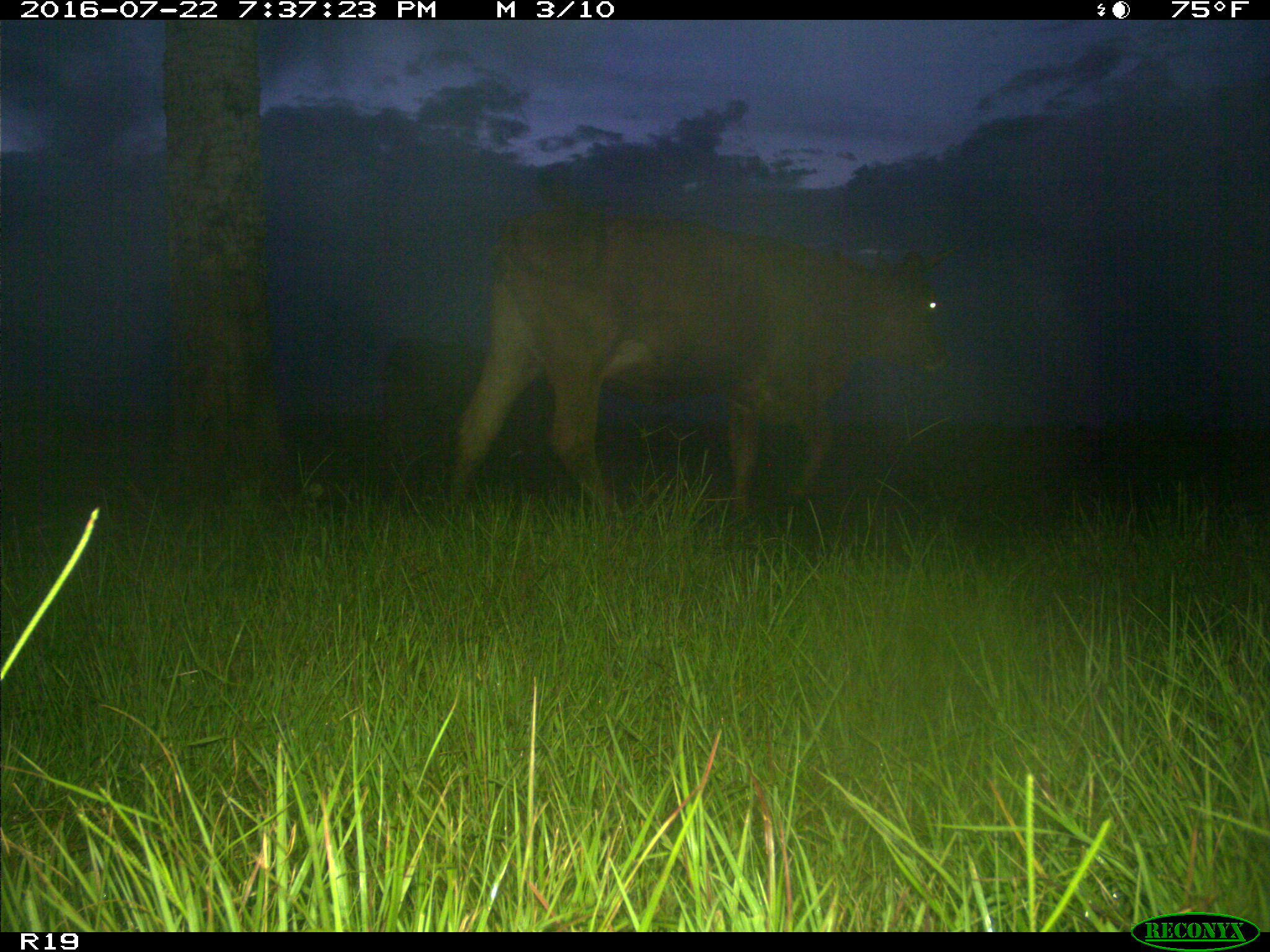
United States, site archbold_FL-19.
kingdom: Animalia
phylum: Chordata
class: Mammalia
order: Artiodactyla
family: Bovidae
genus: Bos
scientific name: Bos taurus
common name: domestic cow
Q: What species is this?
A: Bos taurus (domestic cow).